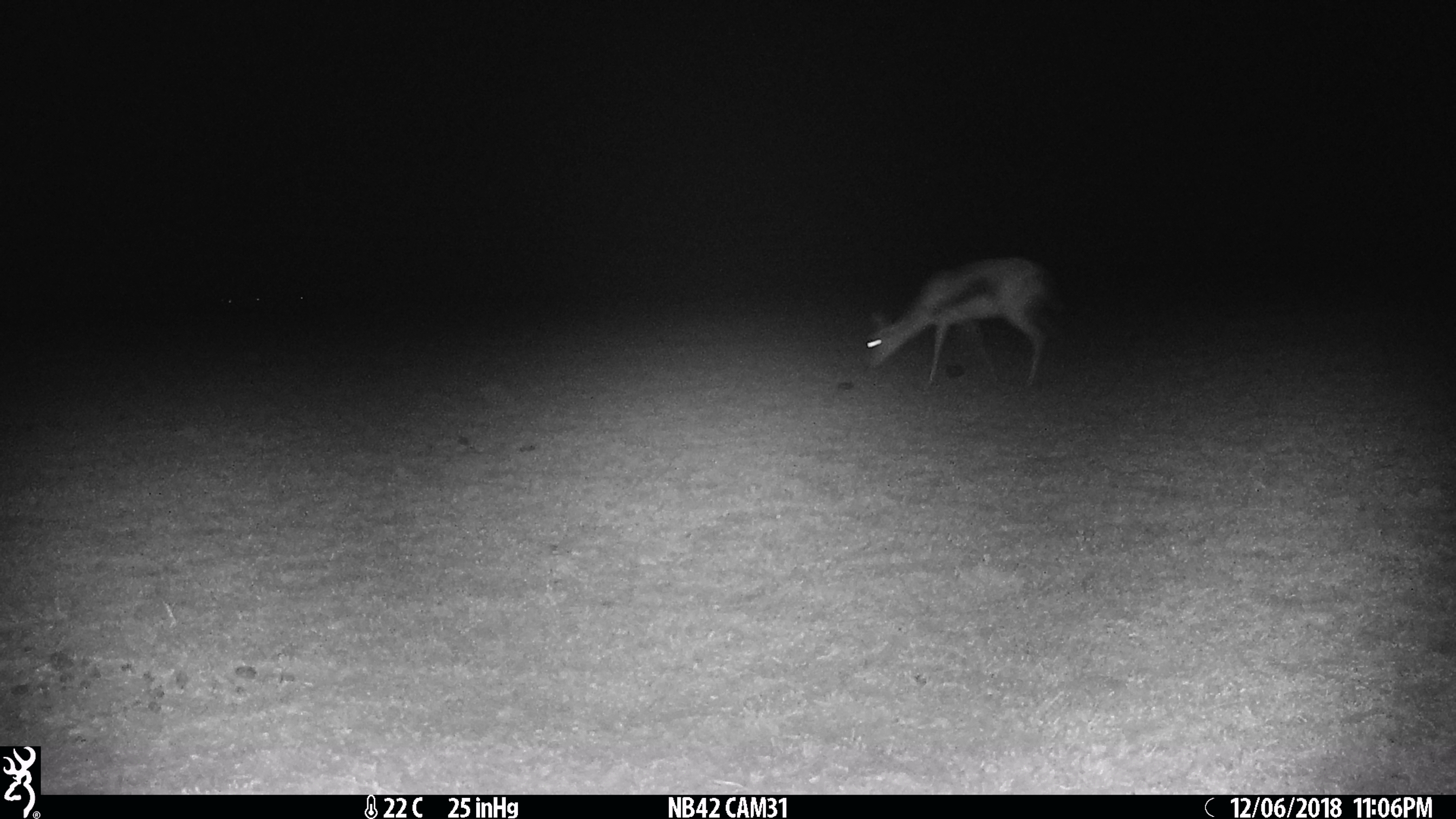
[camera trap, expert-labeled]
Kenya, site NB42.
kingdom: Animalia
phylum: Chordata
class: Mammalia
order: Artiodactyla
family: Bovidae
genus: Eudorcas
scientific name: Eudorcas thomsonii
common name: thomon's gazelle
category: gazelle thomsons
Gazelle thomsons (thomon's gazelle) (Eudorcas thomsonii).